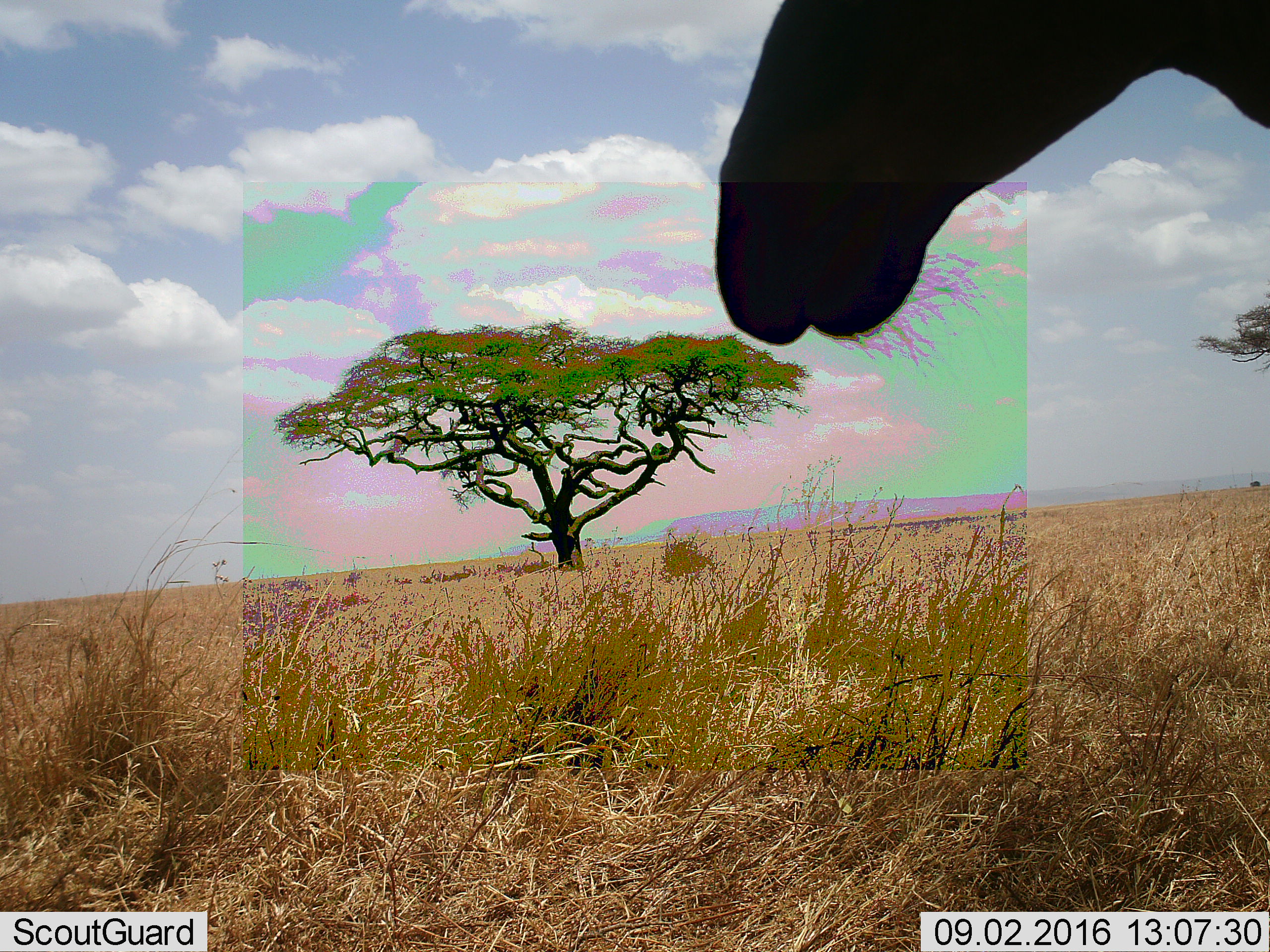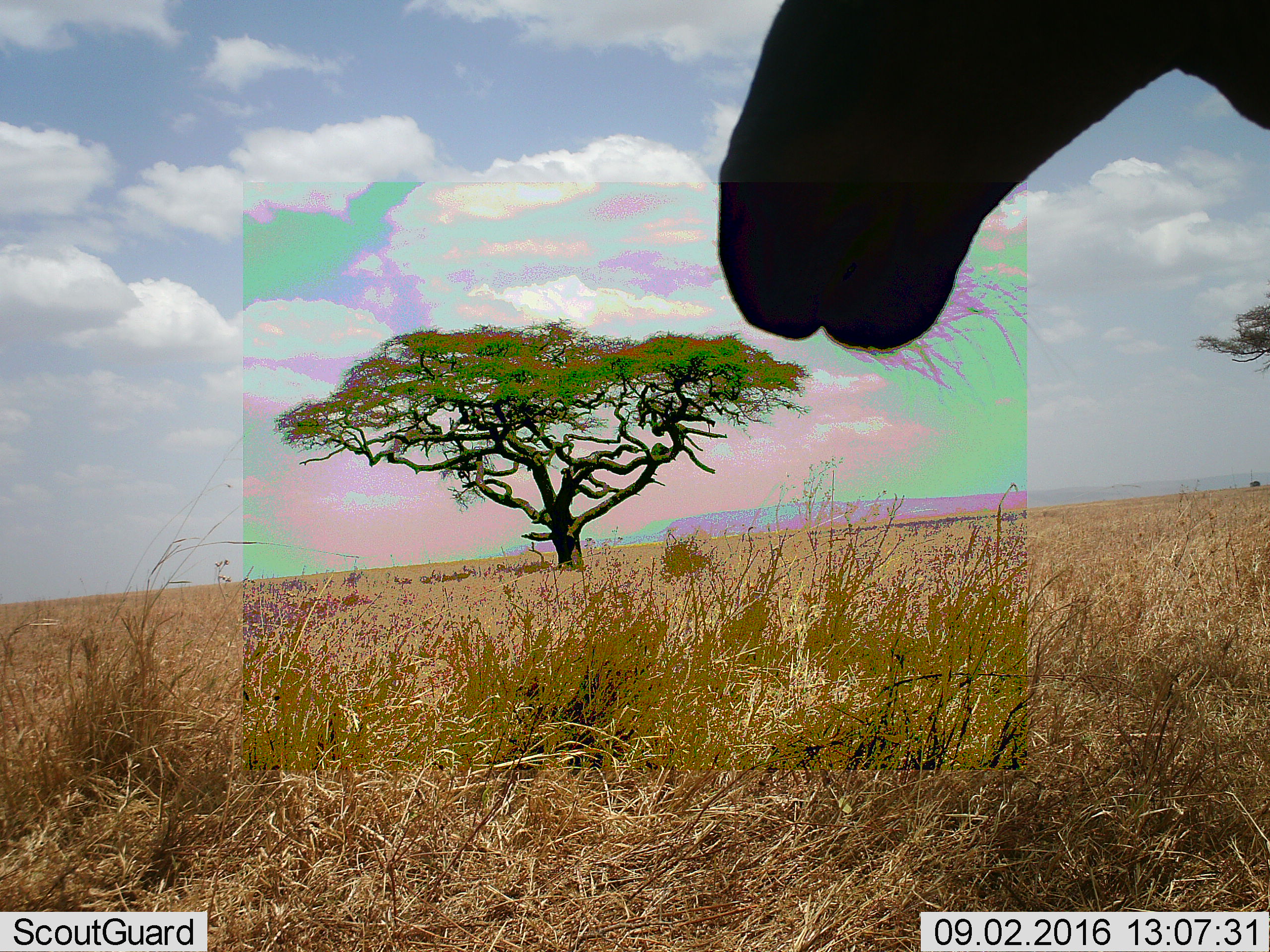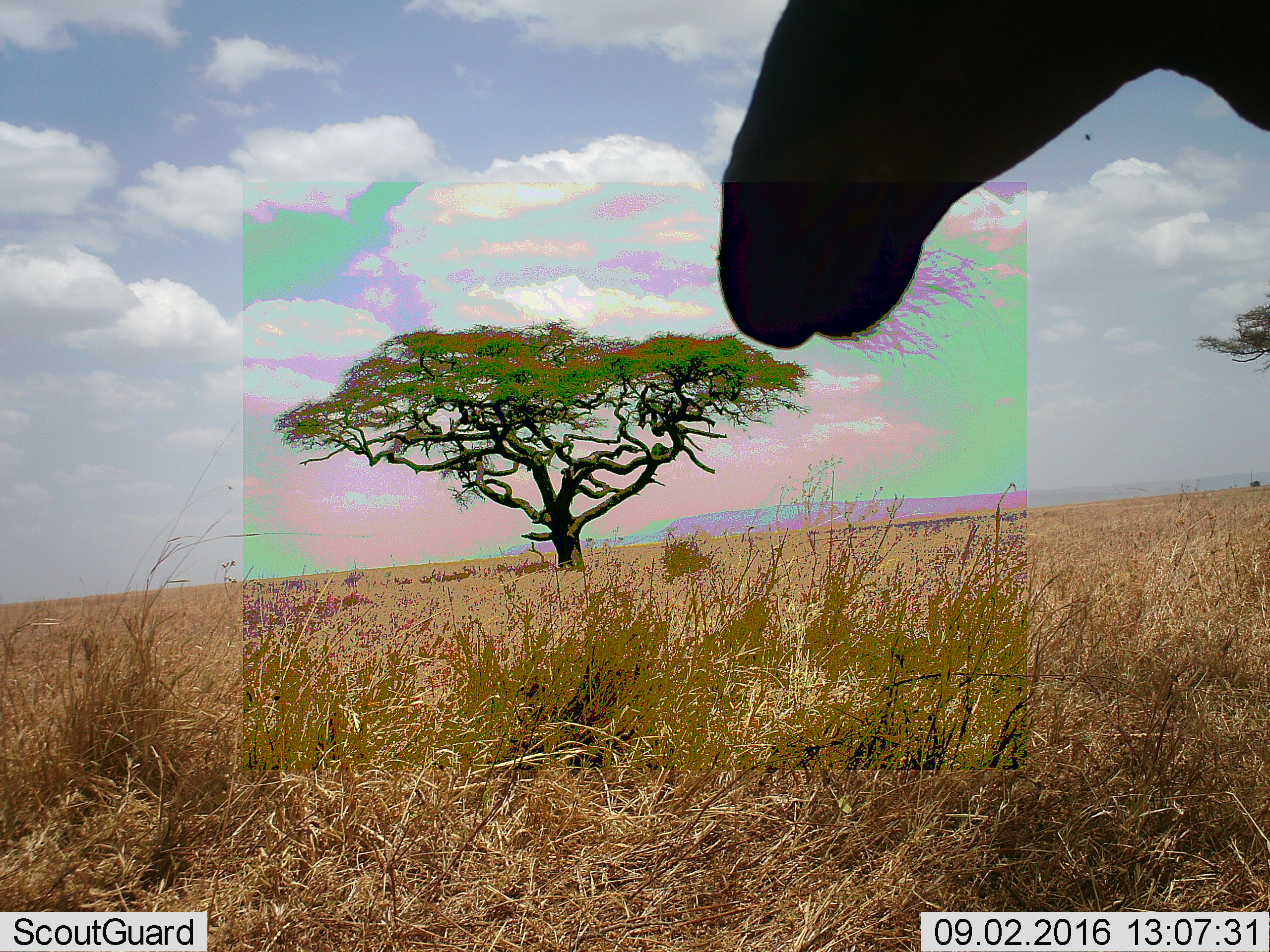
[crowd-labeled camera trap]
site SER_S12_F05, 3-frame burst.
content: unidentified animal